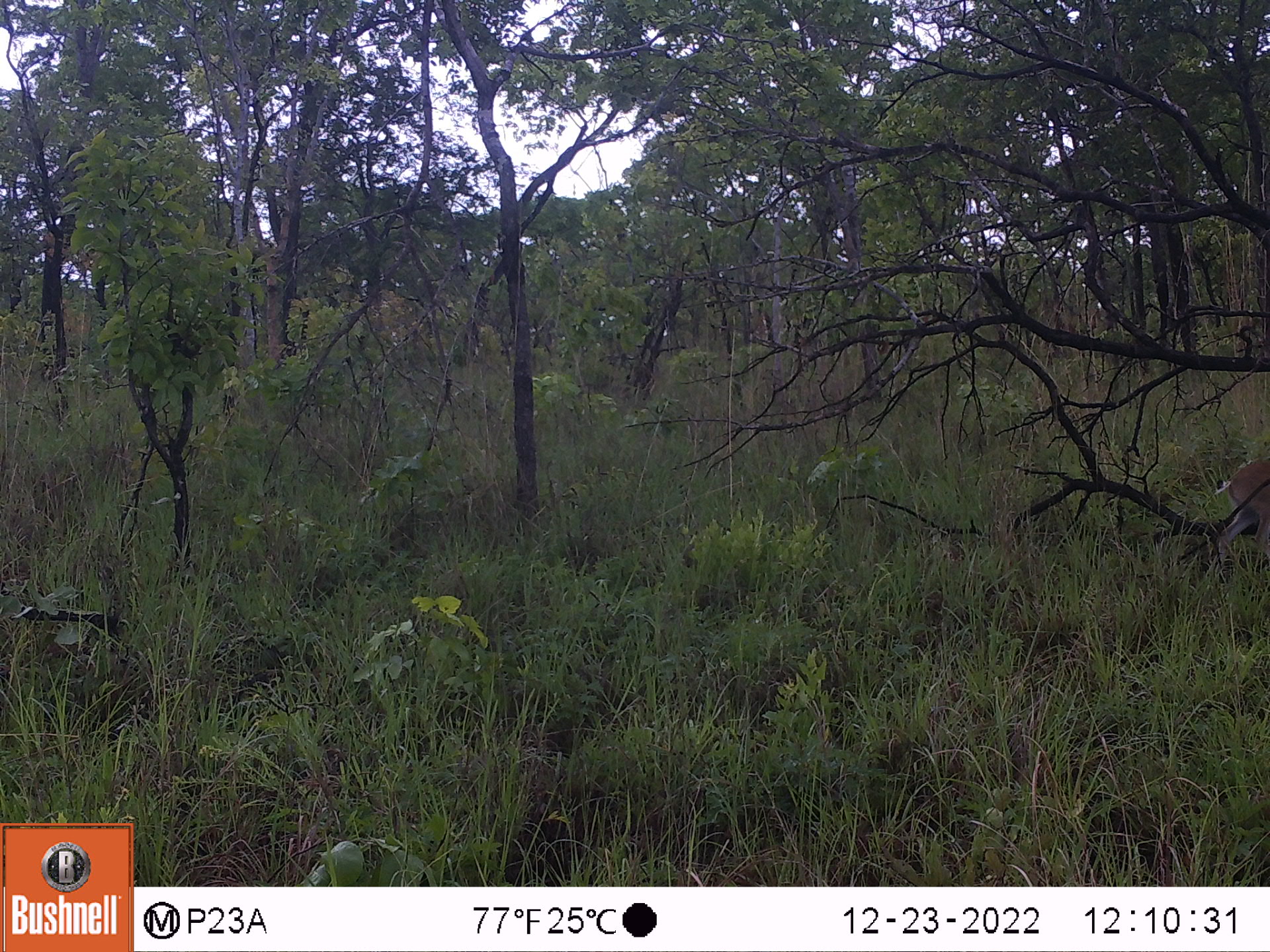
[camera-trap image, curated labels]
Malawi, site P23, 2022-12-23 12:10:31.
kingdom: Animalia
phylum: Chordata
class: Mammalia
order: Artiodactyla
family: Bovidae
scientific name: Antilopinae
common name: small antelope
Small antelope (Antilopinae), count 1.